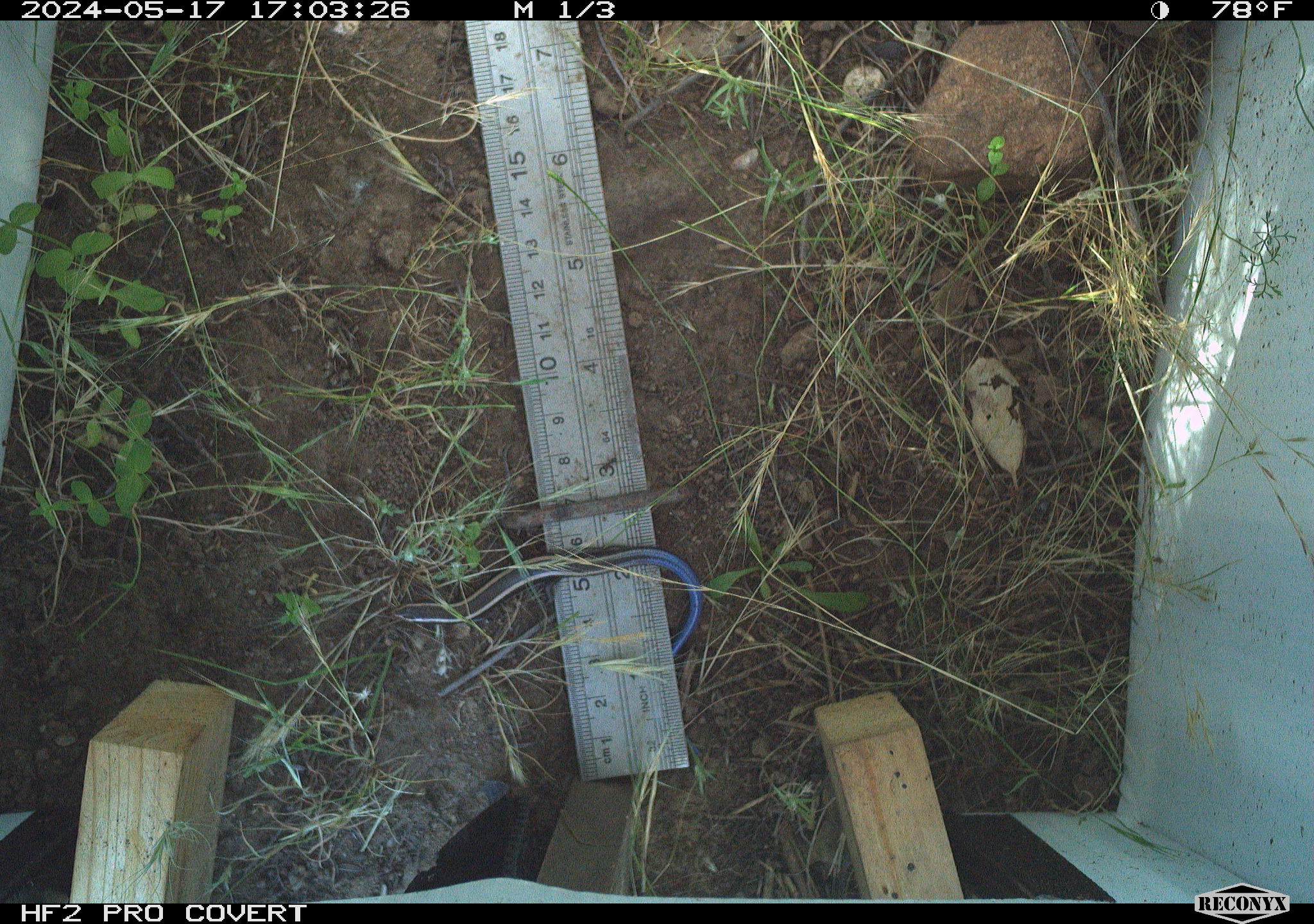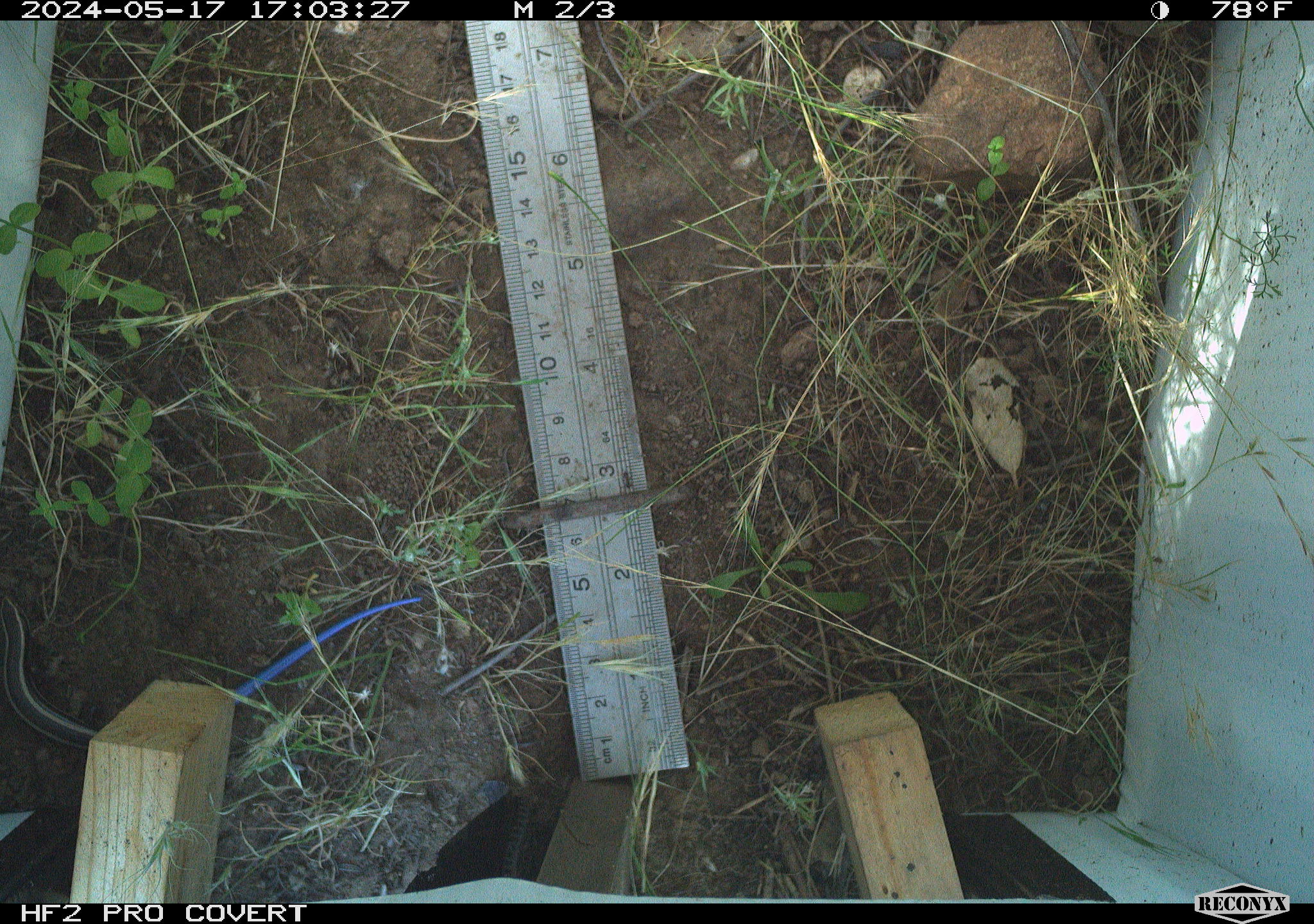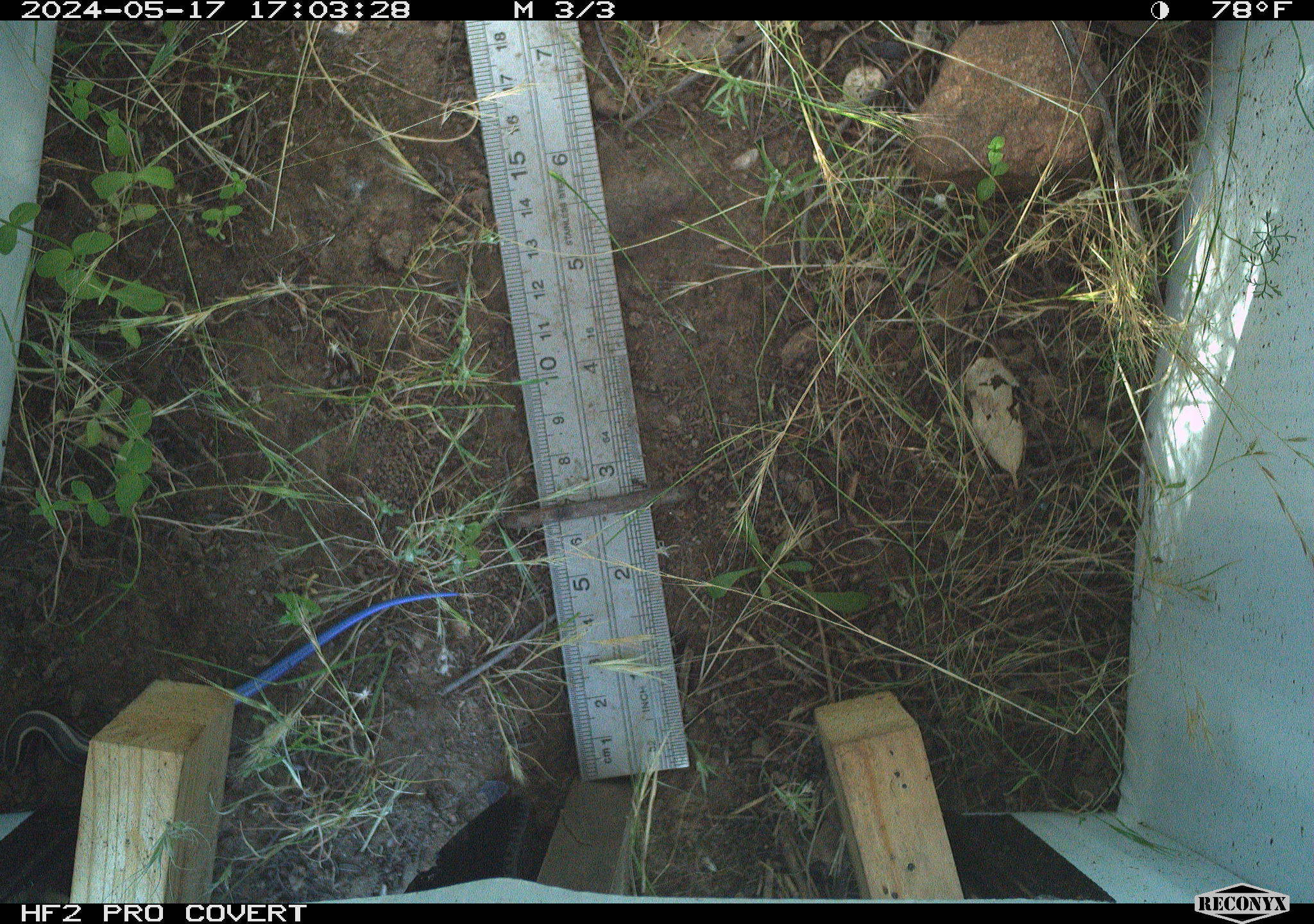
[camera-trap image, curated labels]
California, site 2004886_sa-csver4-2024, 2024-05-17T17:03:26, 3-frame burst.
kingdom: Animalia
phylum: Chordata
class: Reptilia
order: Squamata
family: Scincidae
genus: Plestiodon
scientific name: Plestiodon skiltonianus skiltonianus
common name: skilton's skink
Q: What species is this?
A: Skilton's skink (Plestiodon skiltonianus skiltonianus).